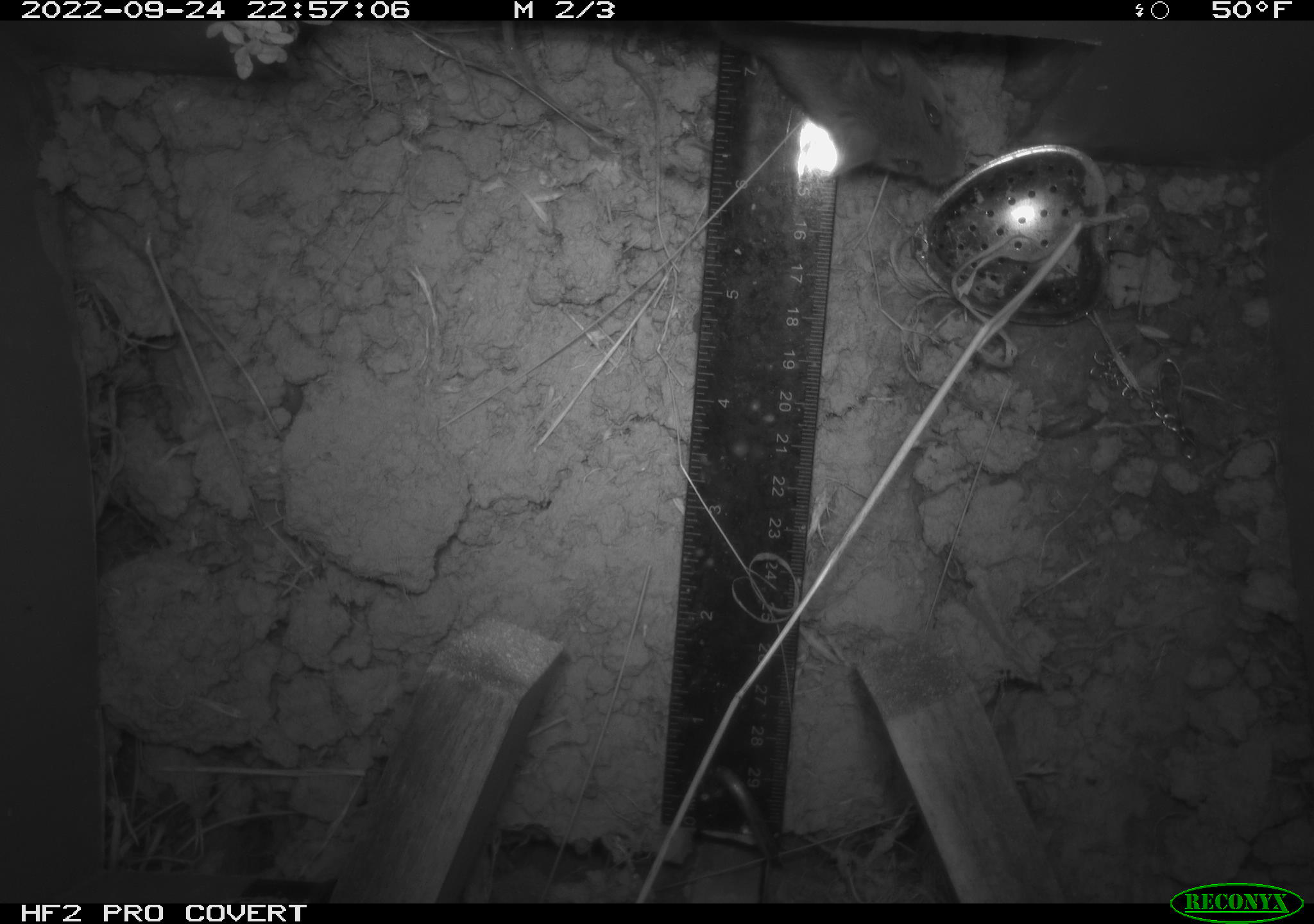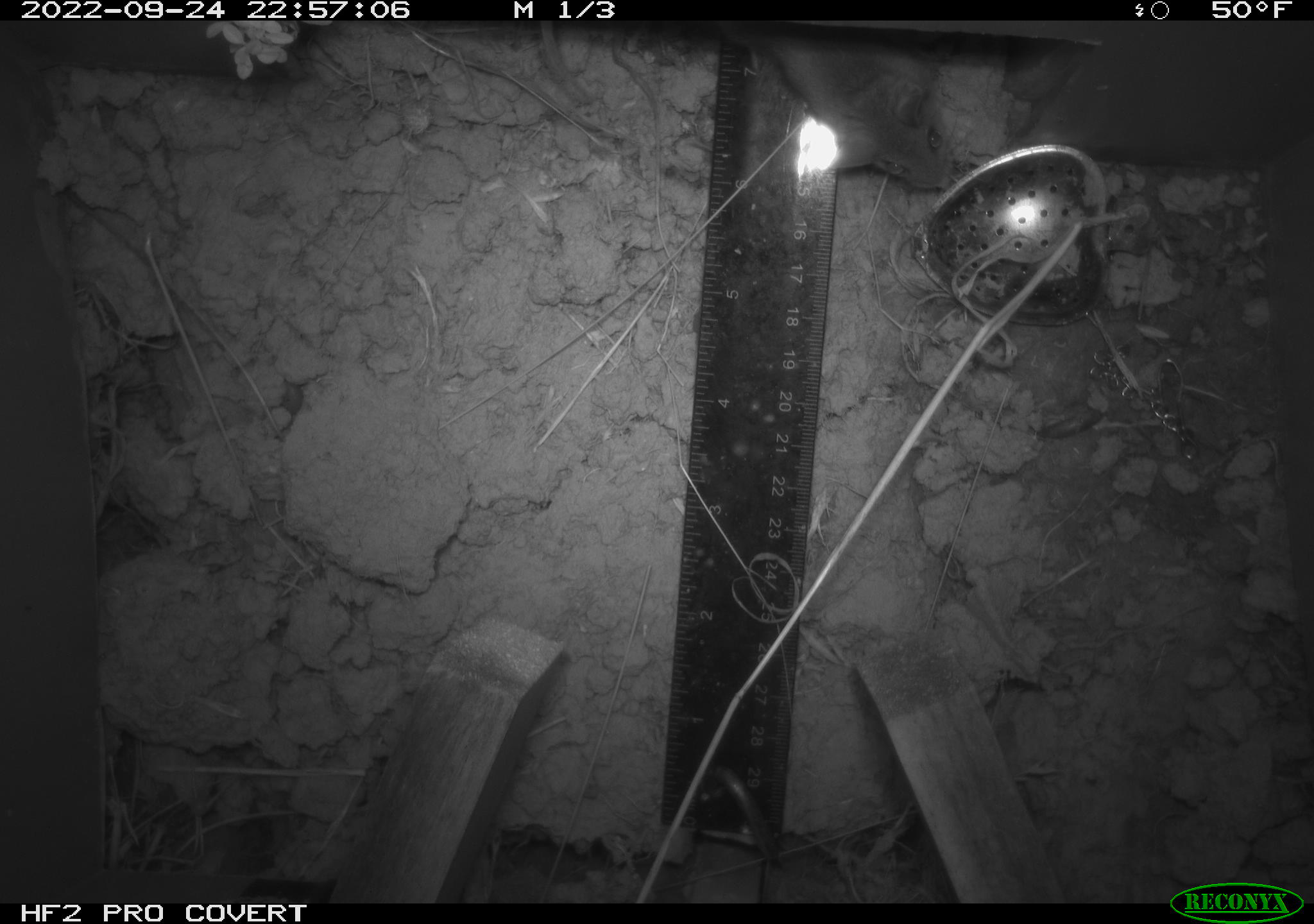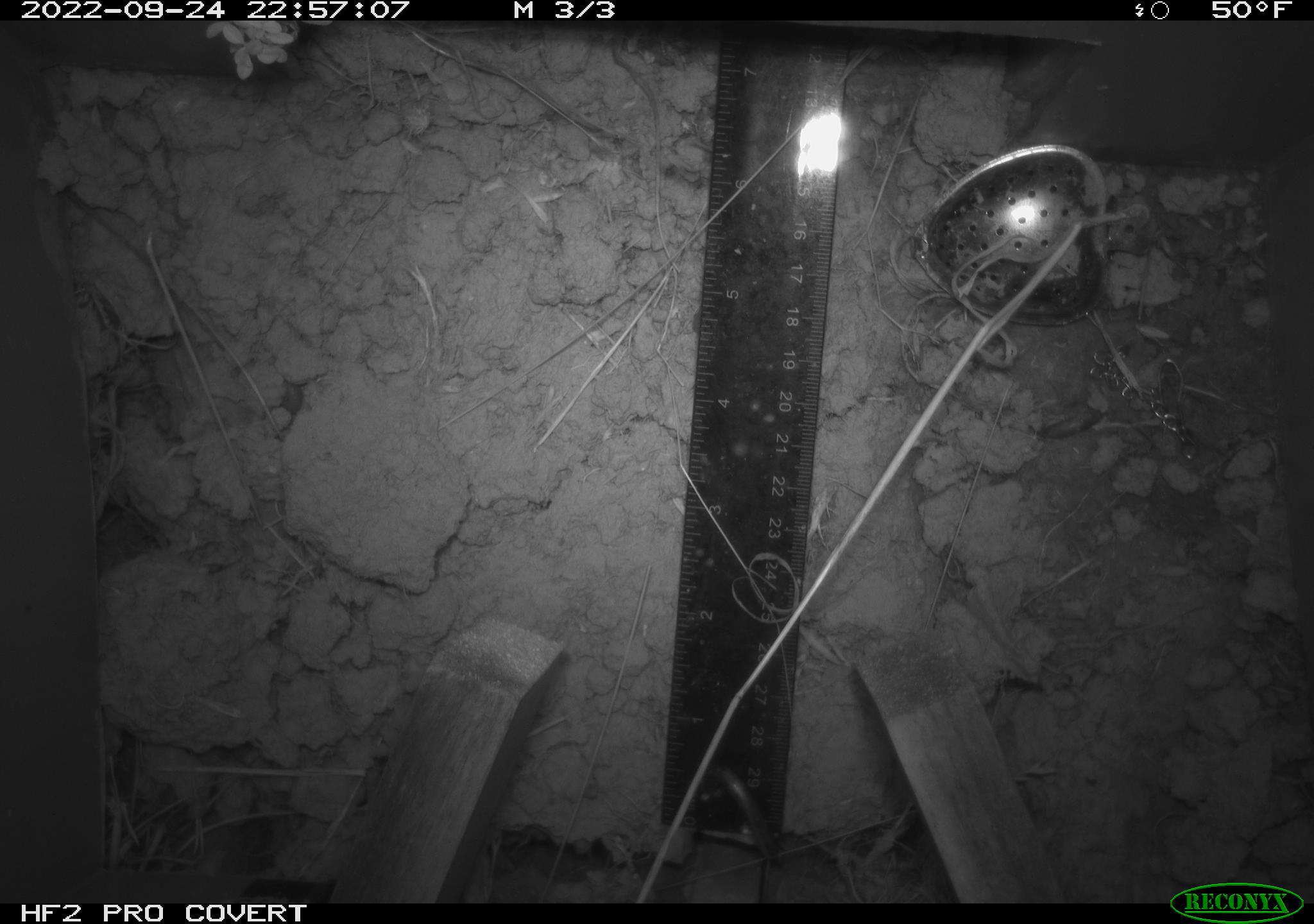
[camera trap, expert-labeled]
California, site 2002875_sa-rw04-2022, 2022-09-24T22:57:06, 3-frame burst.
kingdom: Animalia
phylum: Chordata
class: Mammalia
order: Rodentia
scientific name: Rodentia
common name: mouse species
Mouse species (Rodentia).